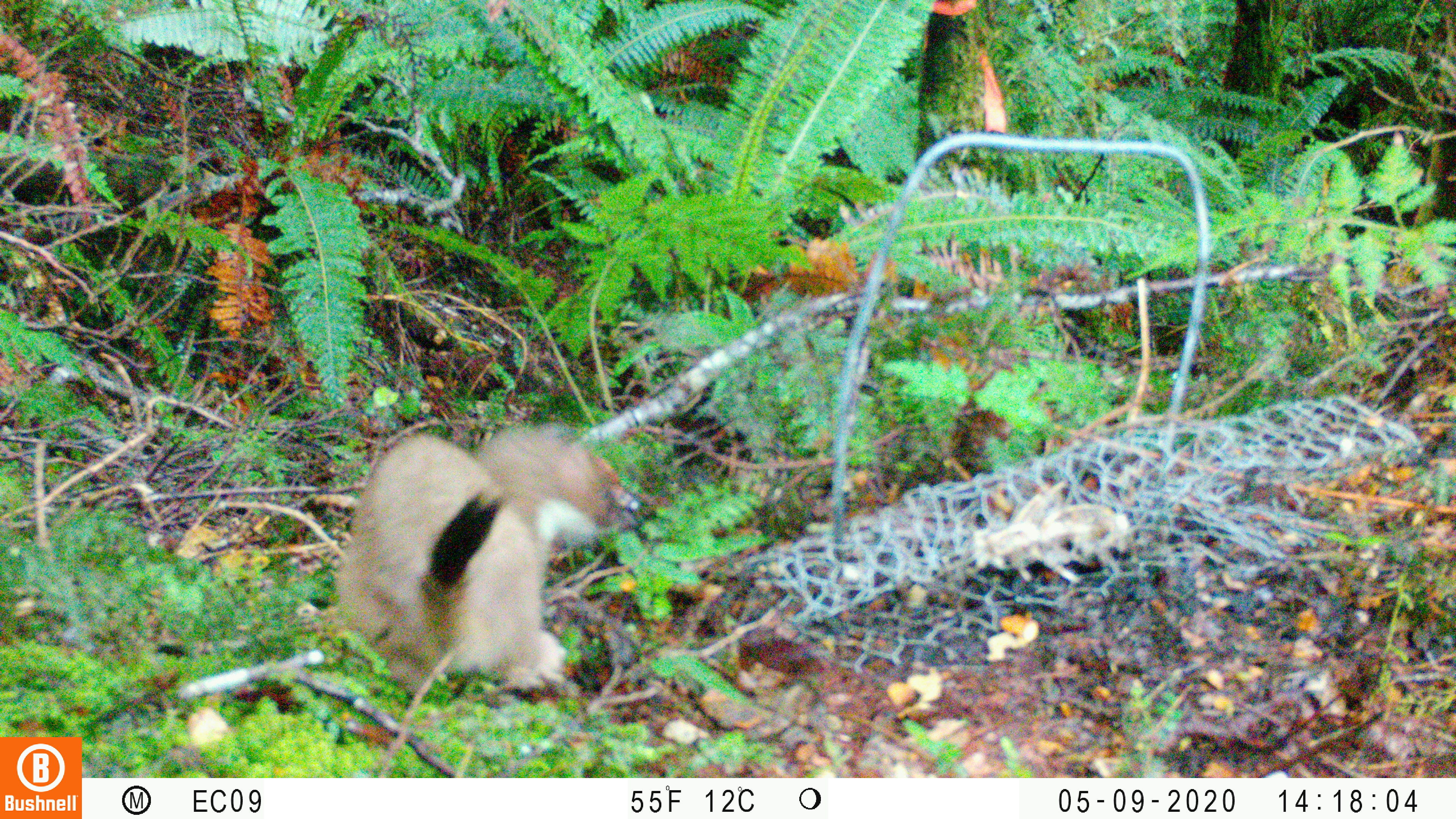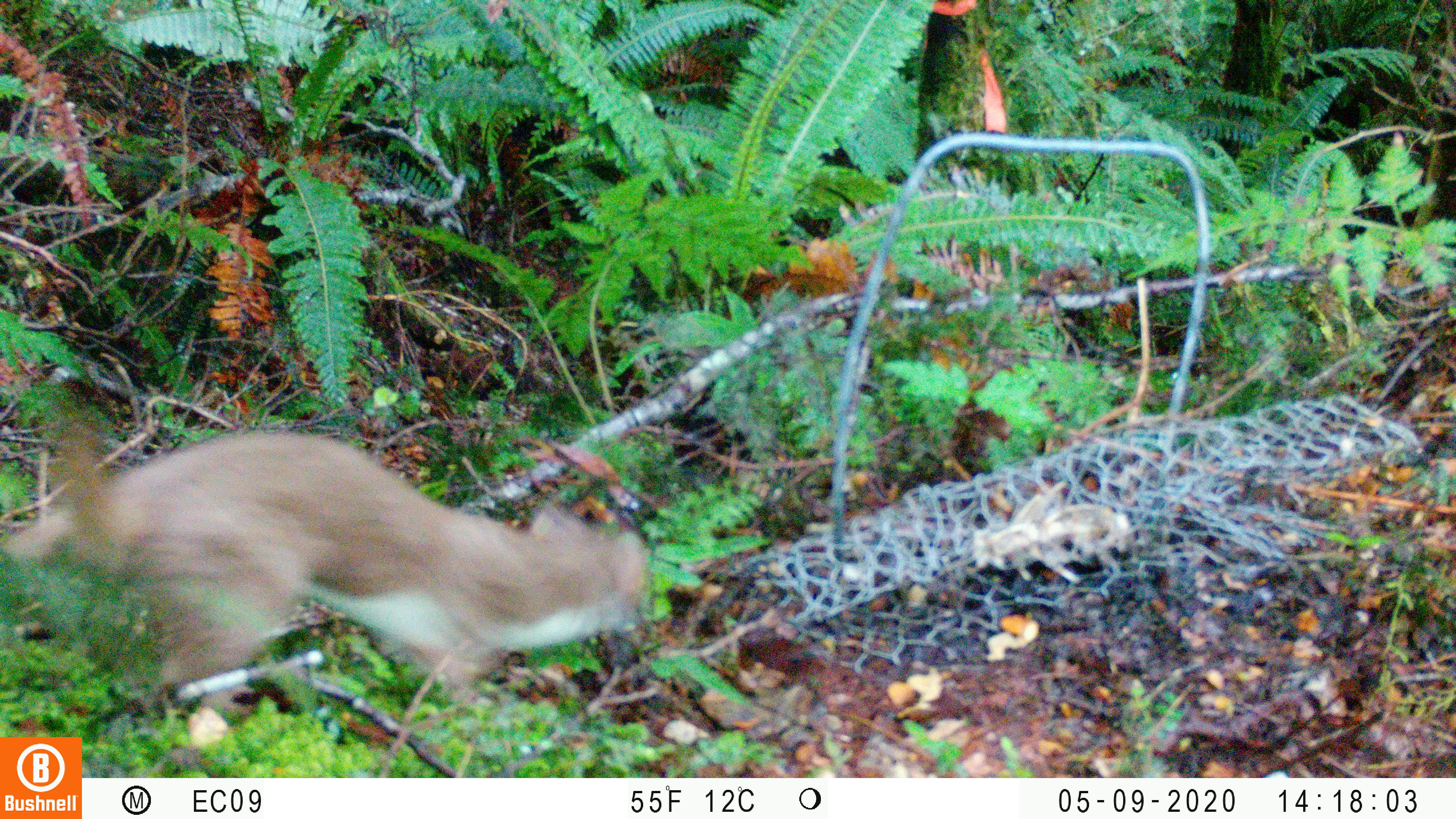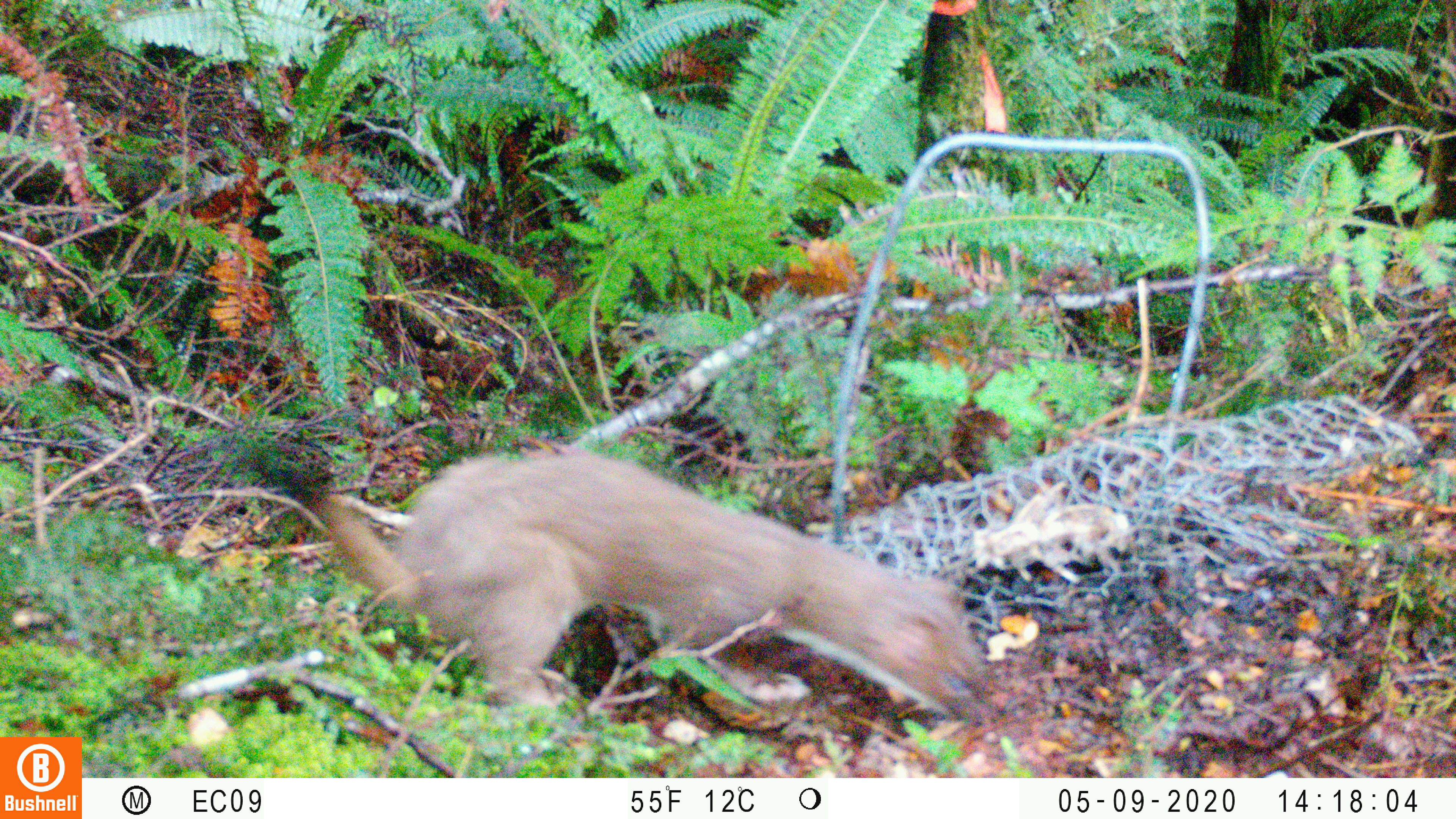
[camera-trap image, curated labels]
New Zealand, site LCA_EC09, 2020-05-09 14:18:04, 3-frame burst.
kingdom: Animalia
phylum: Chordata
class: Mammalia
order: Carnivora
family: Mustelidae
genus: Mustela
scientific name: Mustela erminea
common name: stoat